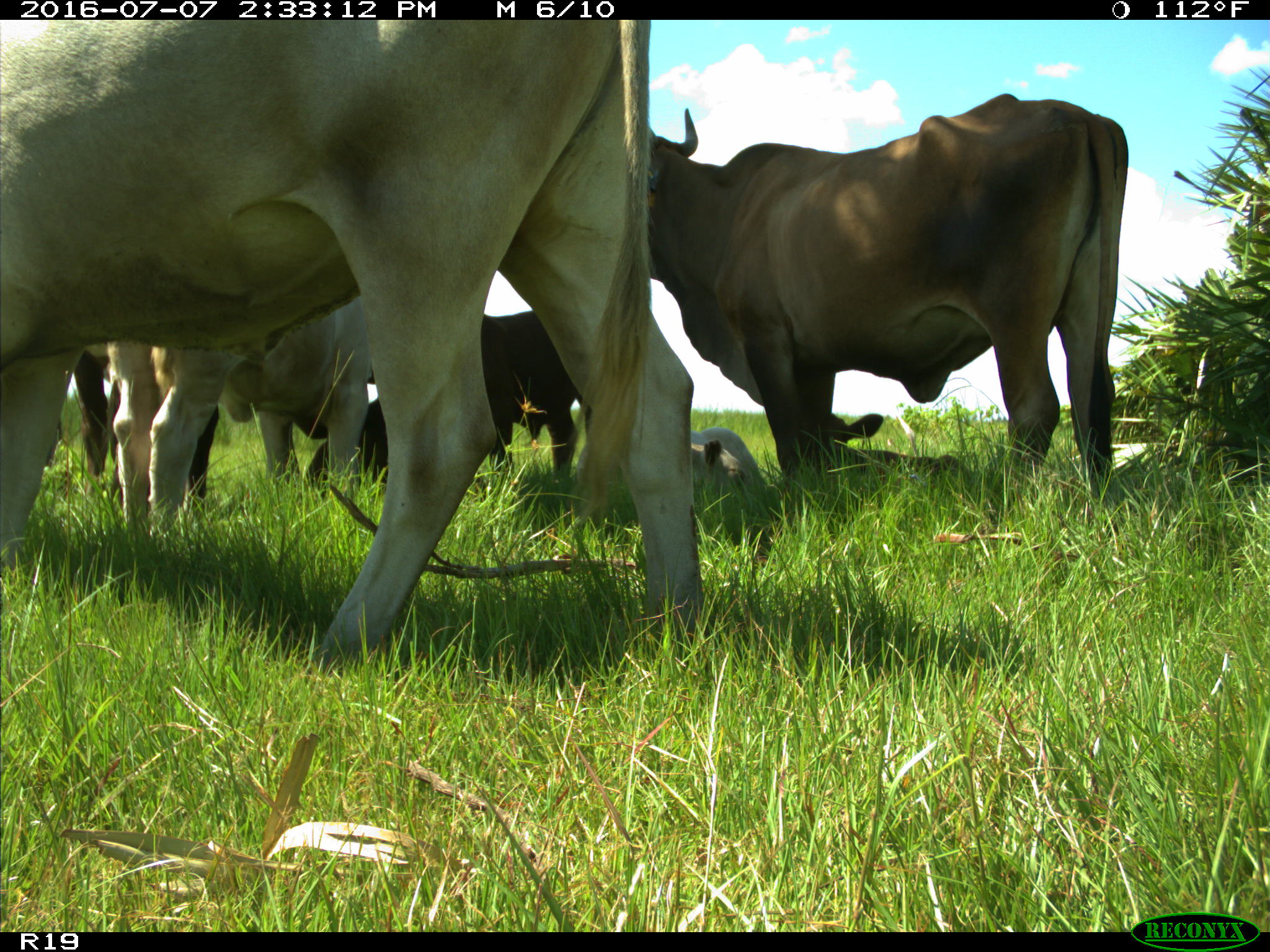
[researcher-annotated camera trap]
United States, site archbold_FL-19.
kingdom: Animalia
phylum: Chordata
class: Mammalia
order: Artiodactyla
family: Bovidae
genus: Bos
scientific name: Bos taurus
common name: domestic cow